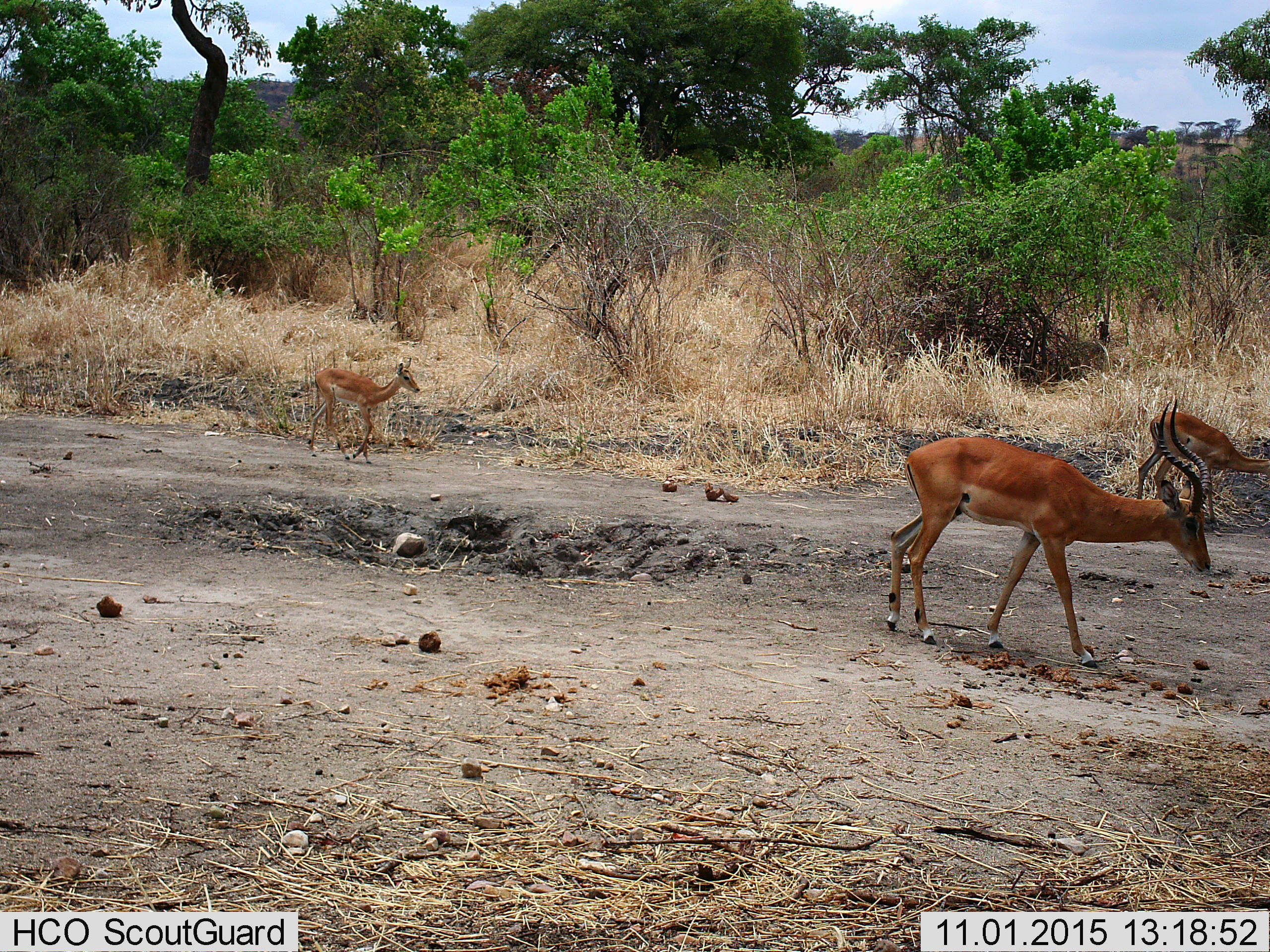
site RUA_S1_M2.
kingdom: Animalia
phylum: Chordata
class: Mammalia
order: Artiodactyla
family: Bovidae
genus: Aepyceros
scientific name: Aepyceros melampus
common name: impala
Impala (Aepyceros melampus), count 3. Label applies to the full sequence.